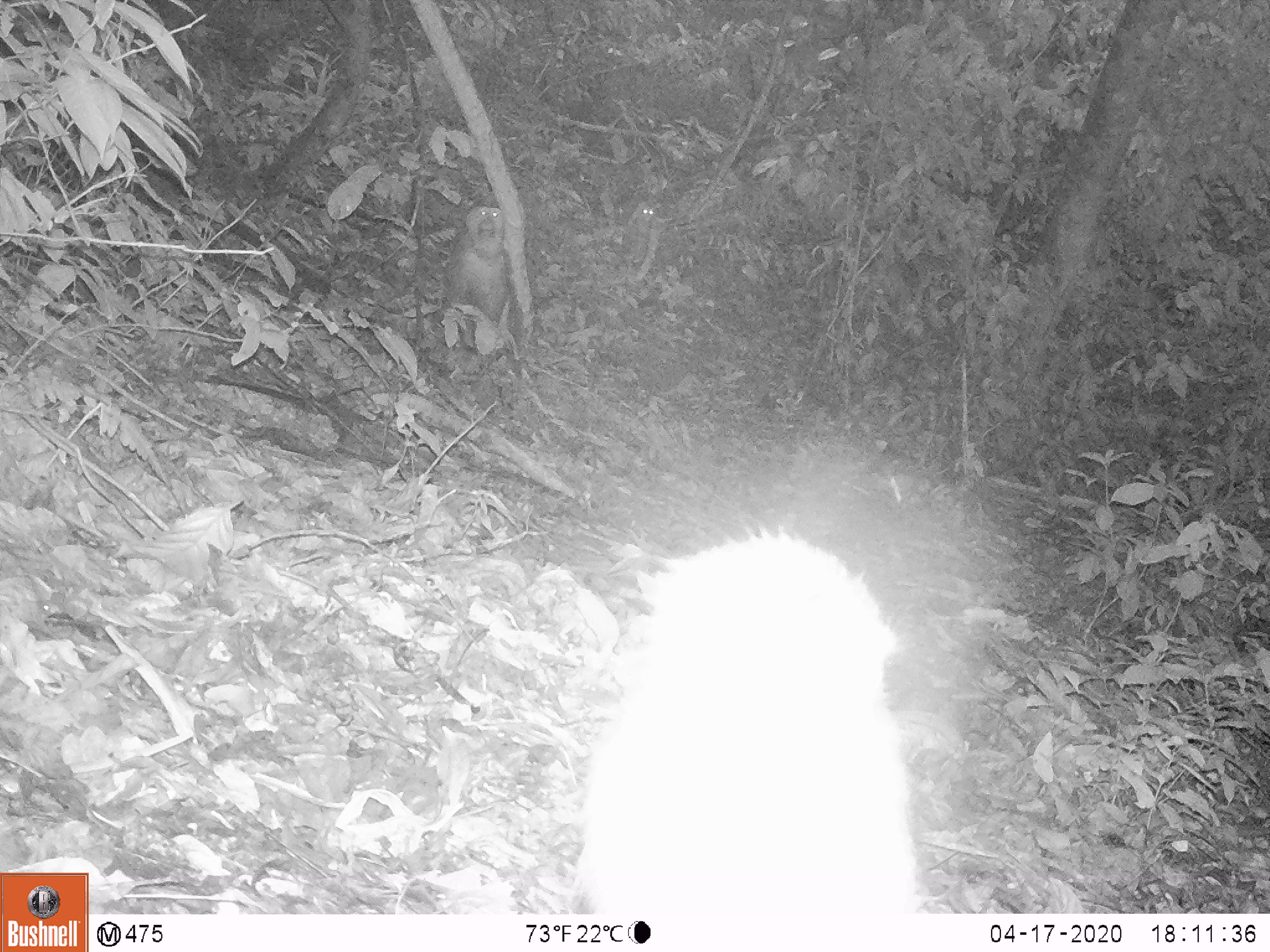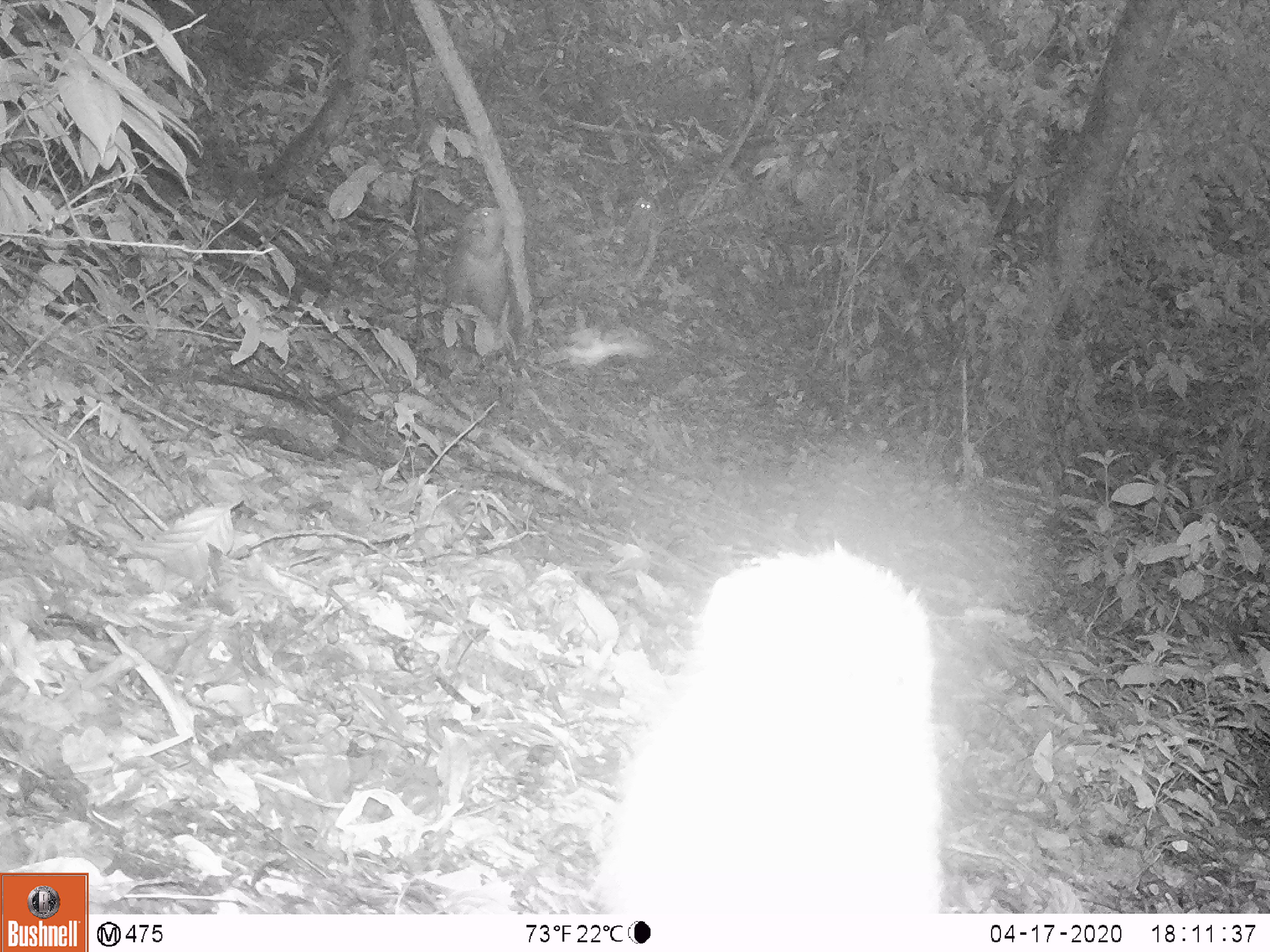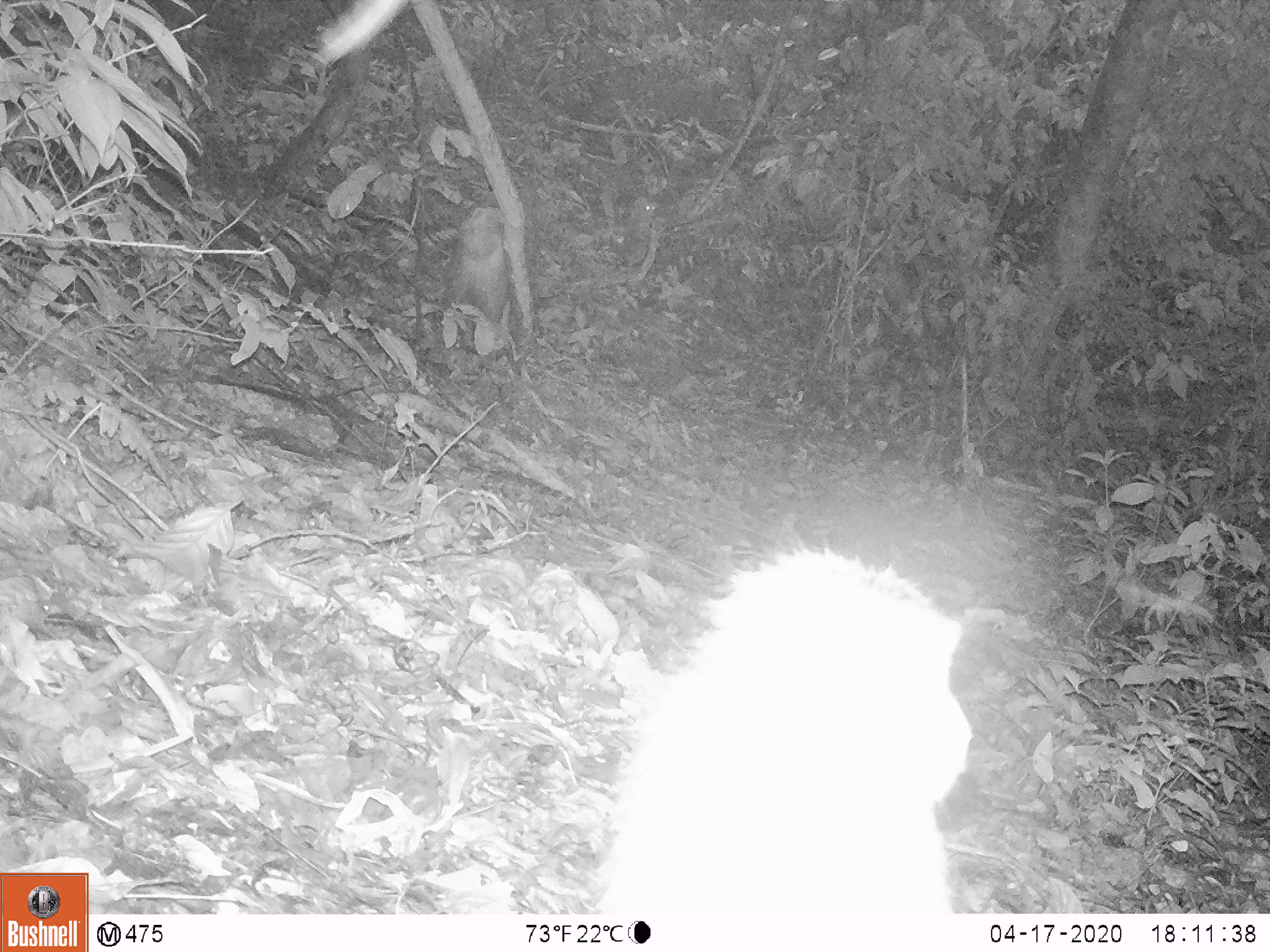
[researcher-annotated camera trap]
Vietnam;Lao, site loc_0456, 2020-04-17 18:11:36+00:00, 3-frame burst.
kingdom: Animalia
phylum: Chordata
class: Mammalia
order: Primates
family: Cercopithecidae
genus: Macaca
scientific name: Macaca nemestrina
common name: pig-tailed macaque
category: pig tailed macaque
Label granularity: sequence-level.